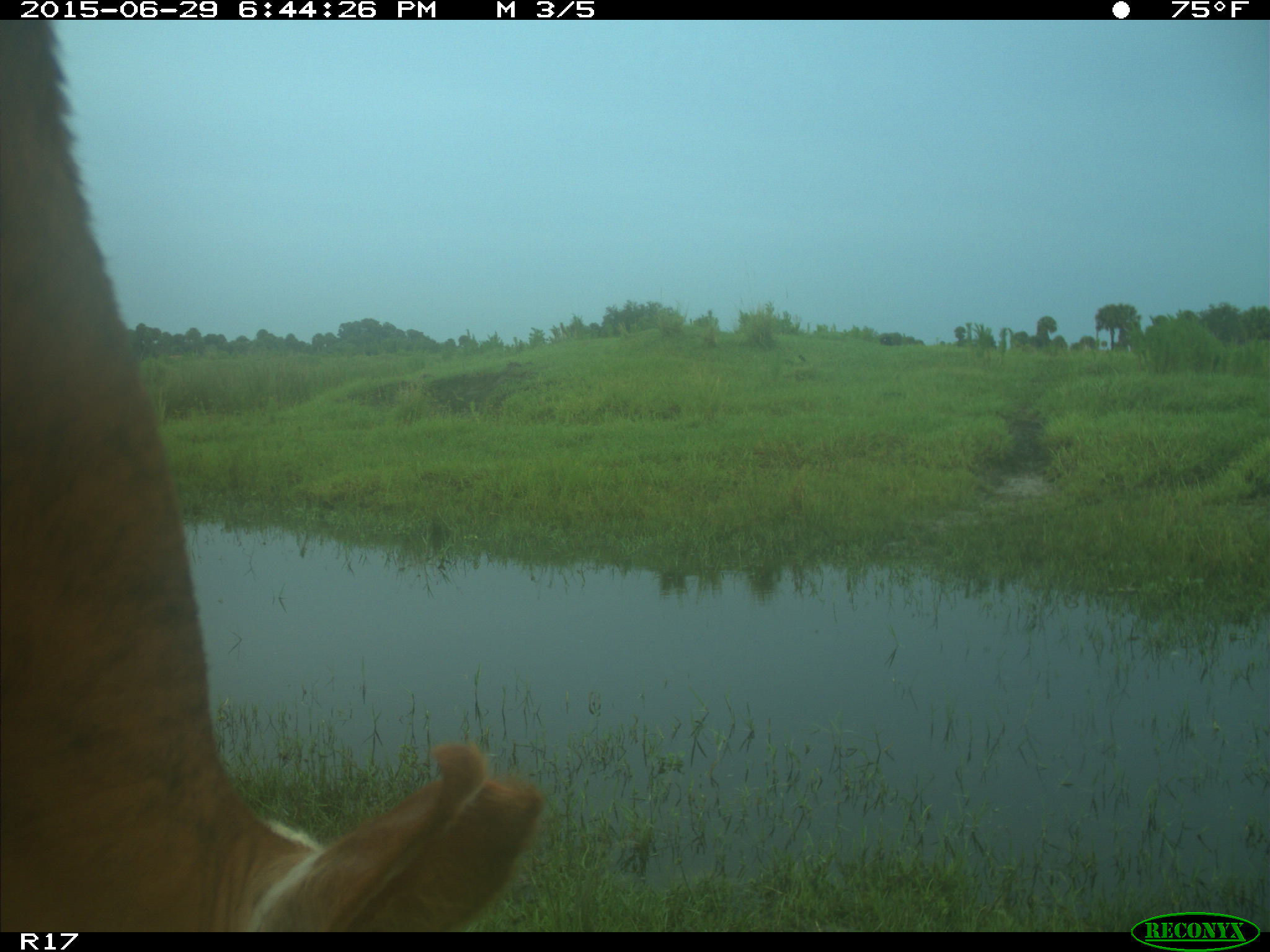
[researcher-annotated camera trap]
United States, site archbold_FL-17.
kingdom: Animalia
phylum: Chordata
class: Mammalia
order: Artiodactyla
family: Bovidae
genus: Bos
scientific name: Bos taurus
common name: domestic cow